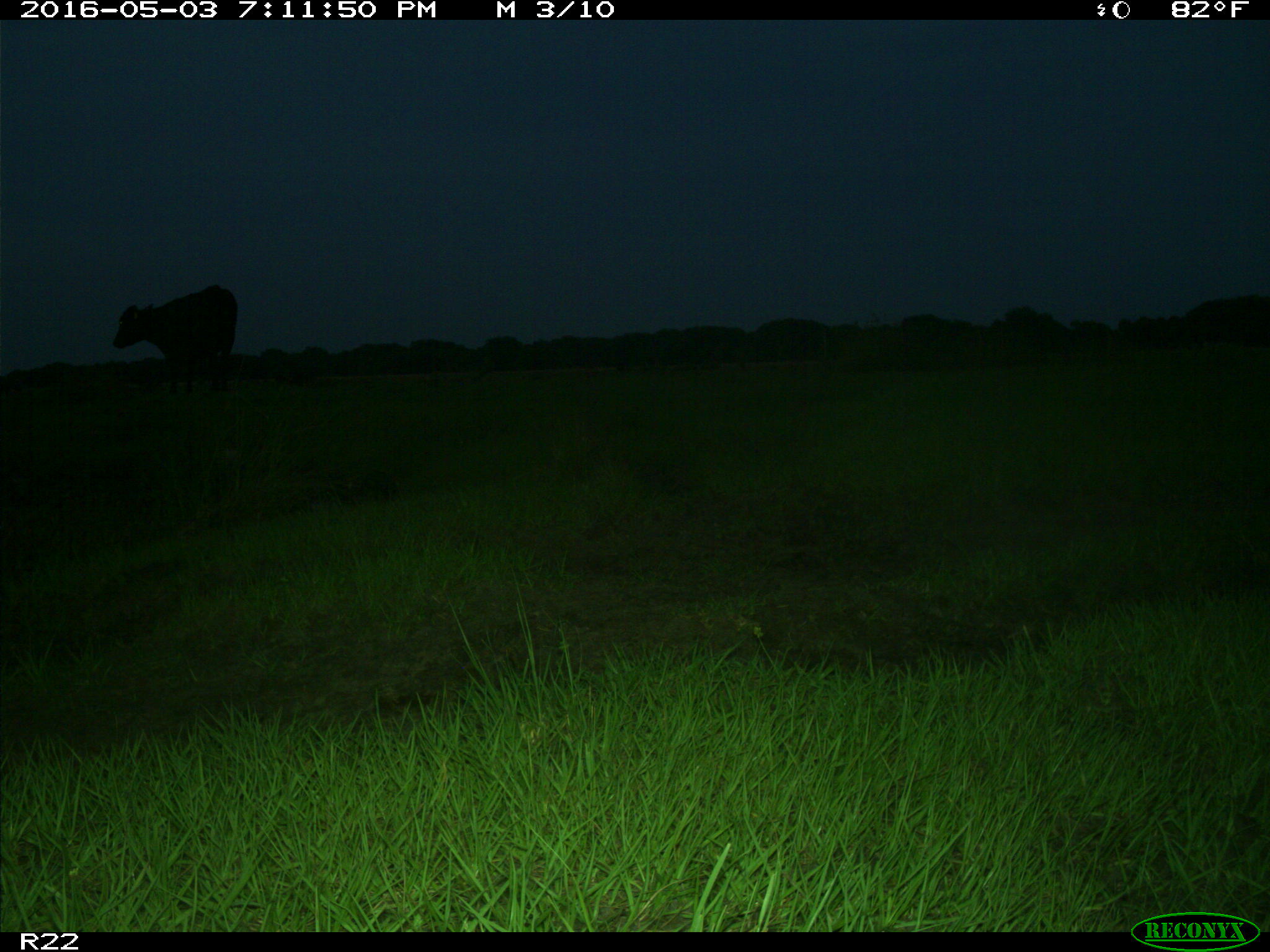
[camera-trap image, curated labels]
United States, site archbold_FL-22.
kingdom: Animalia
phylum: Chordata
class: Mammalia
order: Artiodactyla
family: Bovidae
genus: Bos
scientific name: Bos taurus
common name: domestic cow